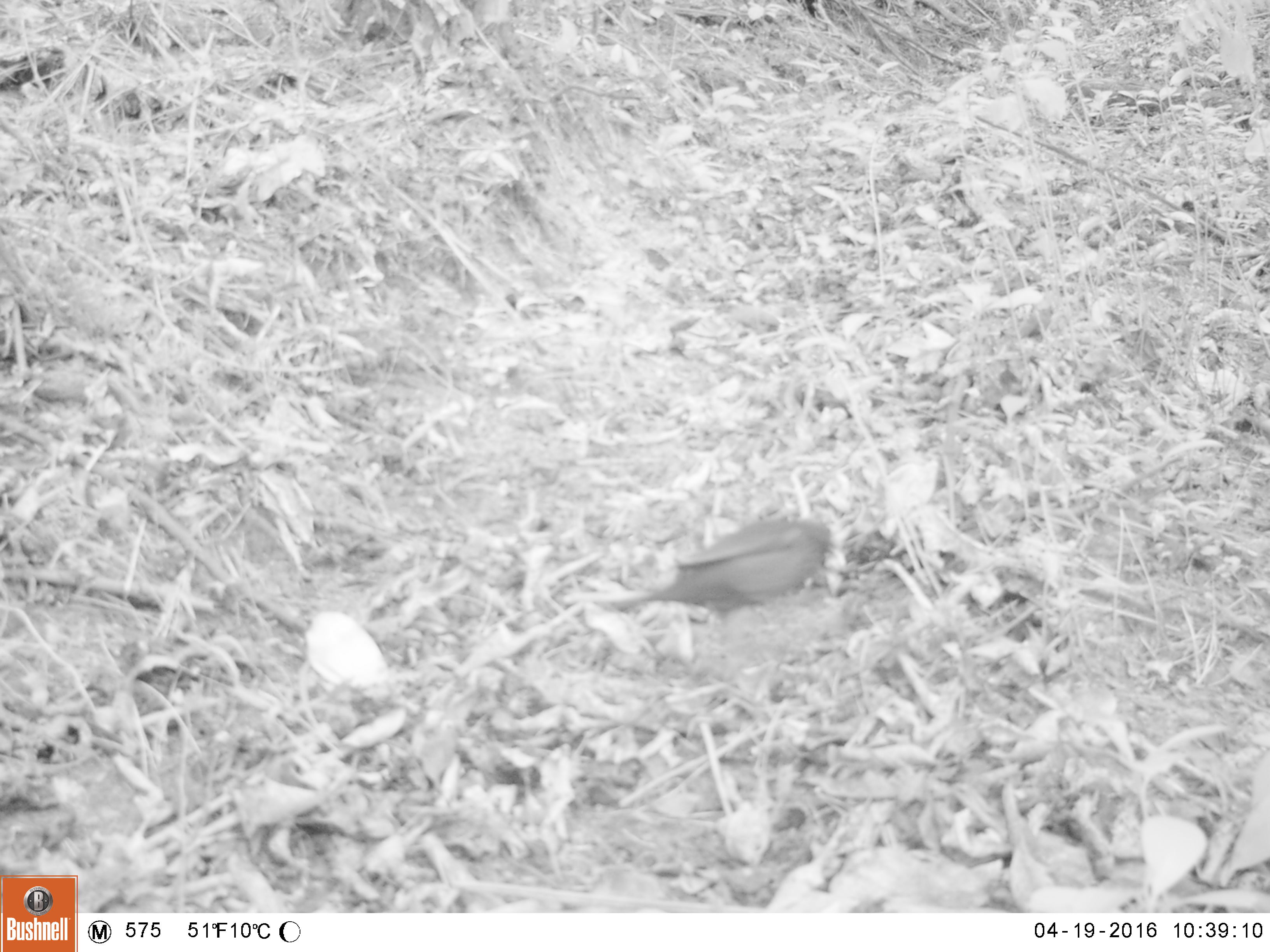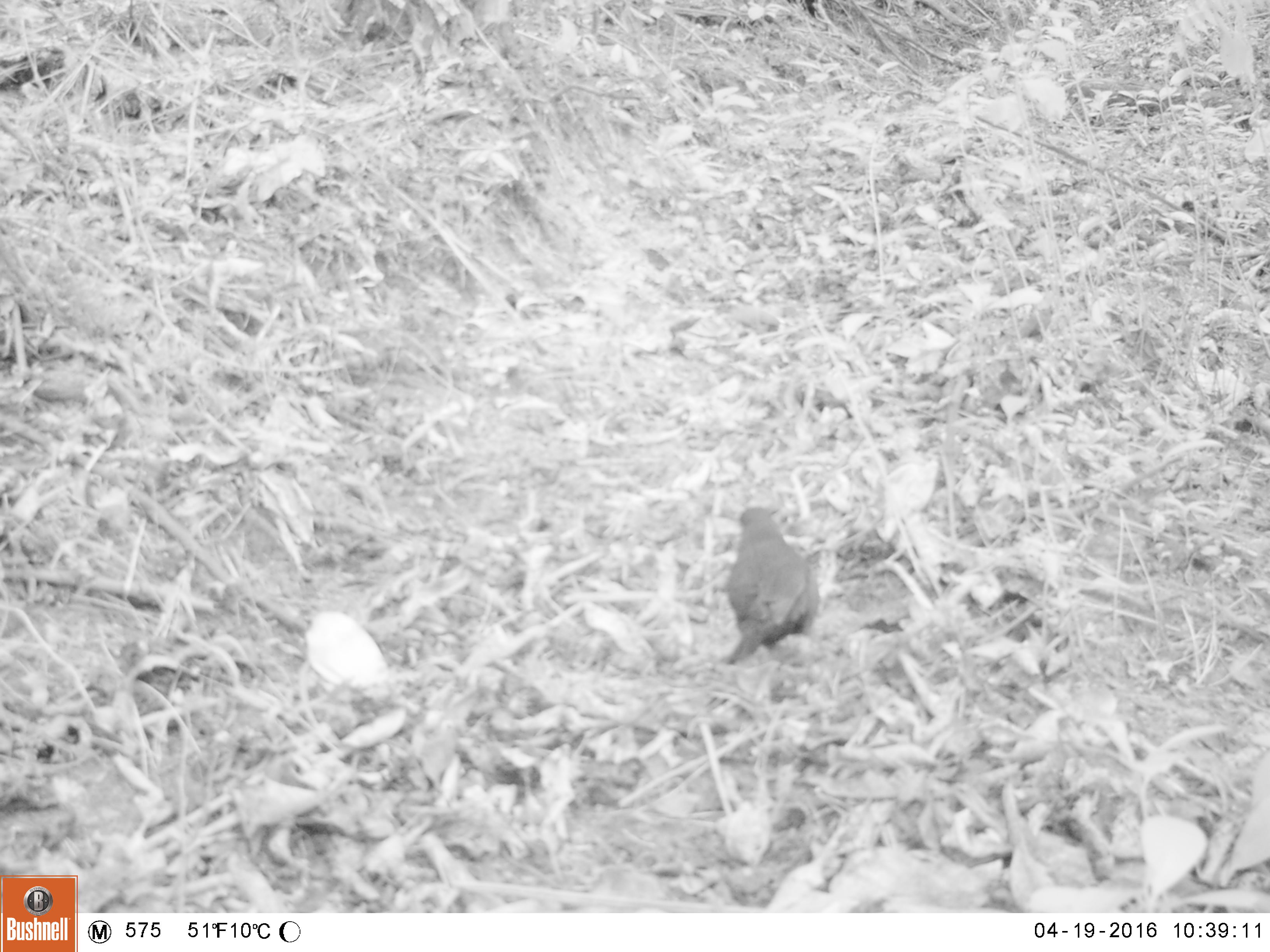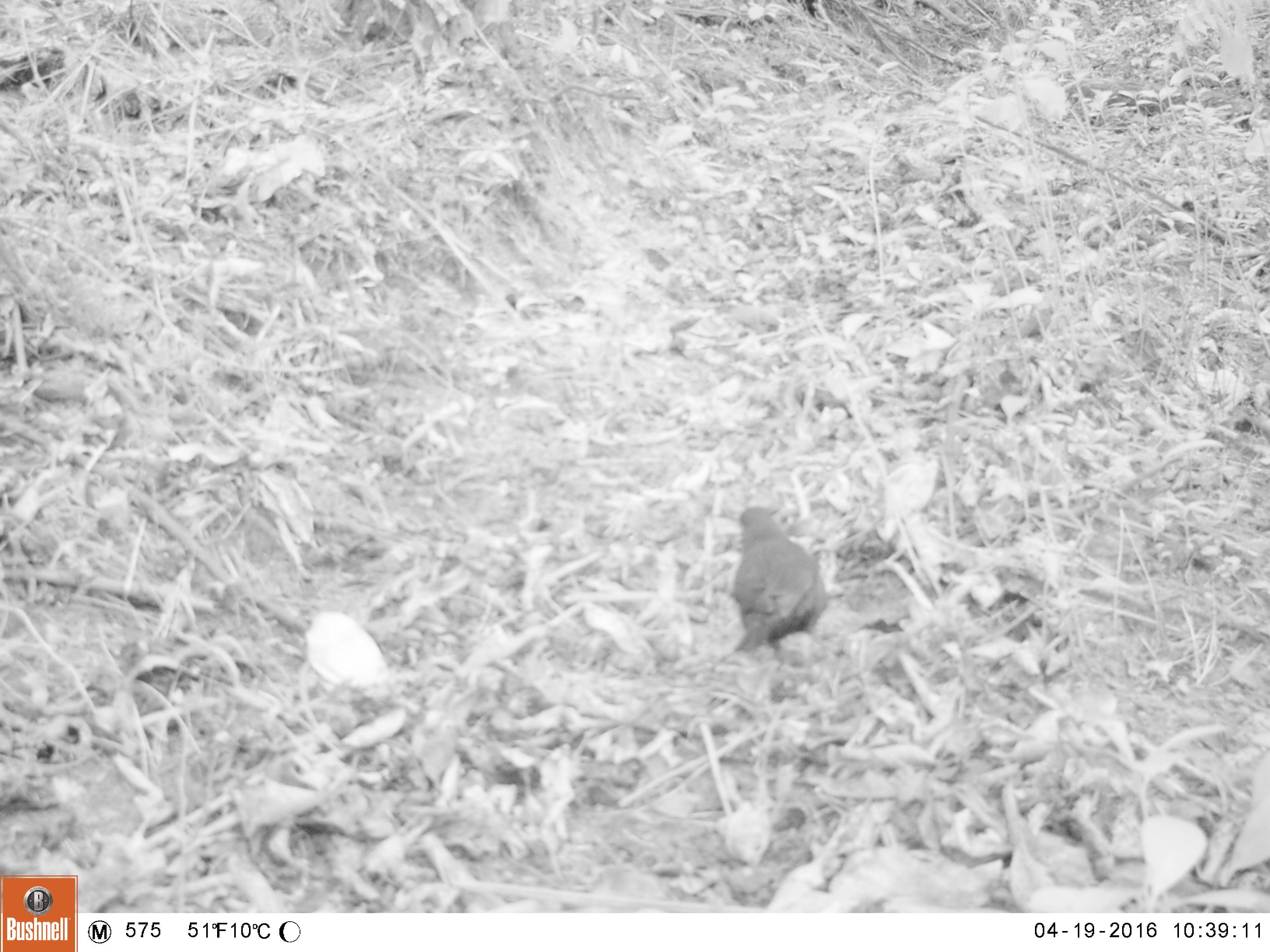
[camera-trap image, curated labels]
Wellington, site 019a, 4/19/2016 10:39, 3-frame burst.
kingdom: Animalia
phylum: Chordata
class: Aves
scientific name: Aves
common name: bird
Bird (Aves).